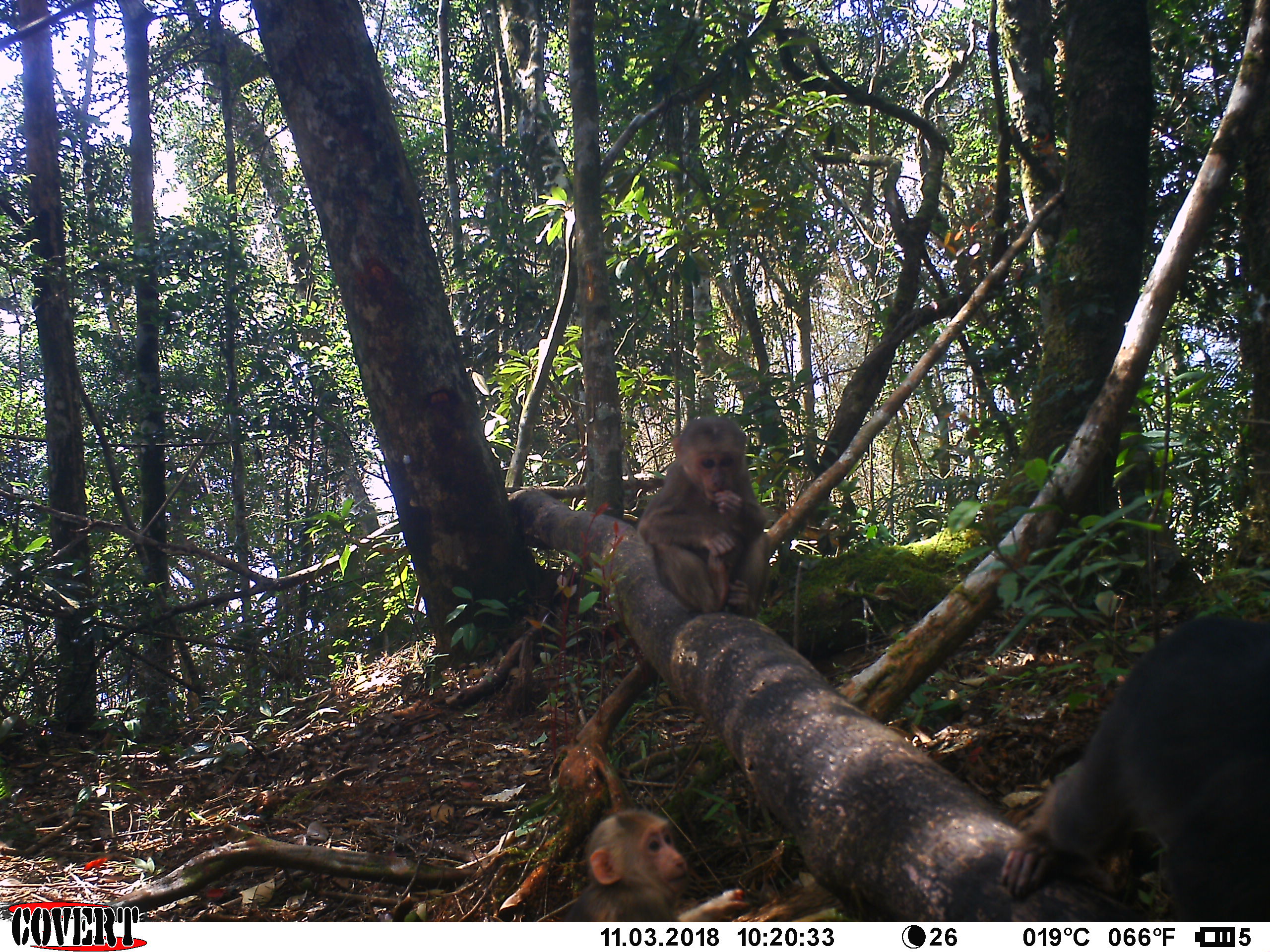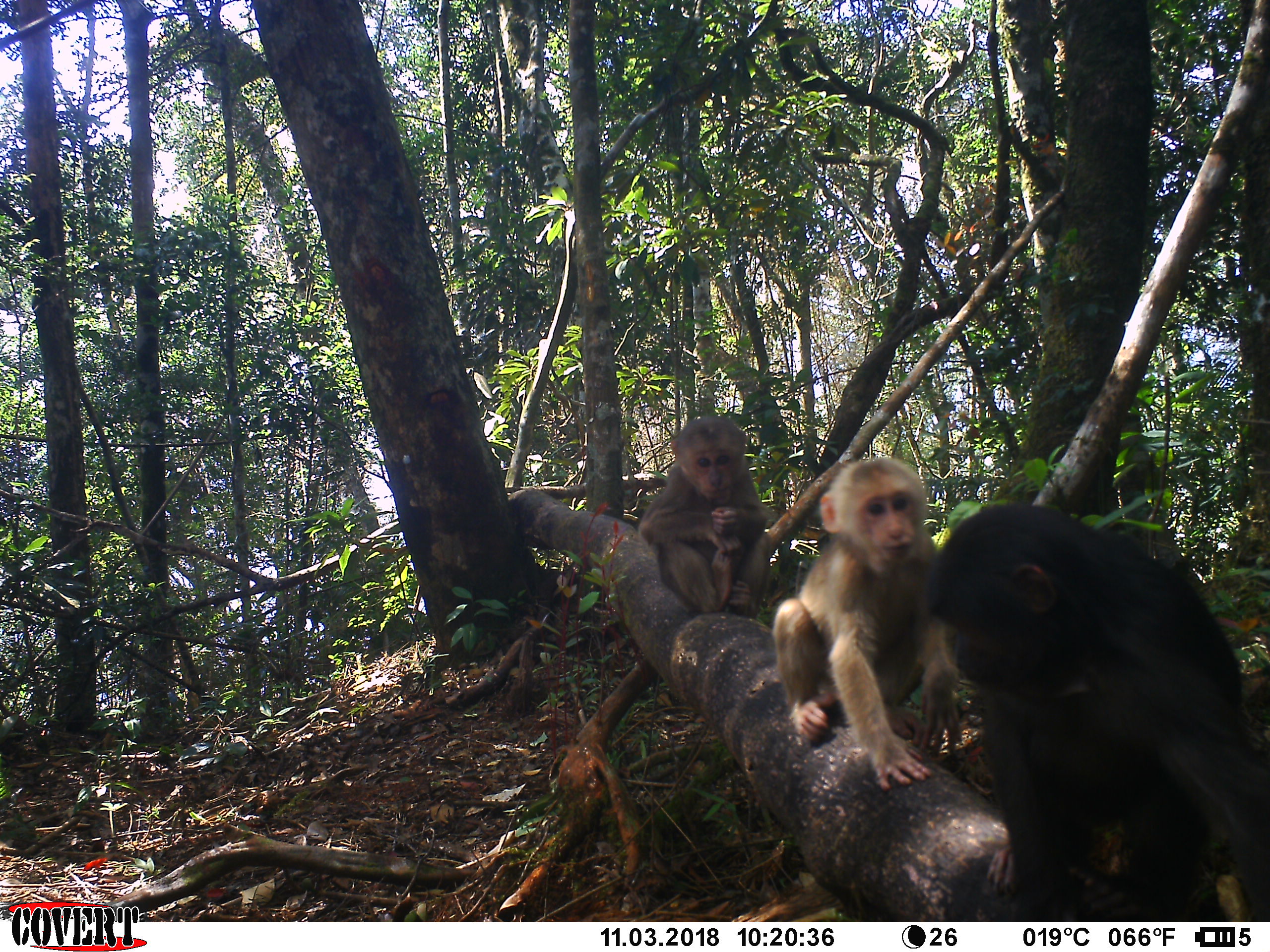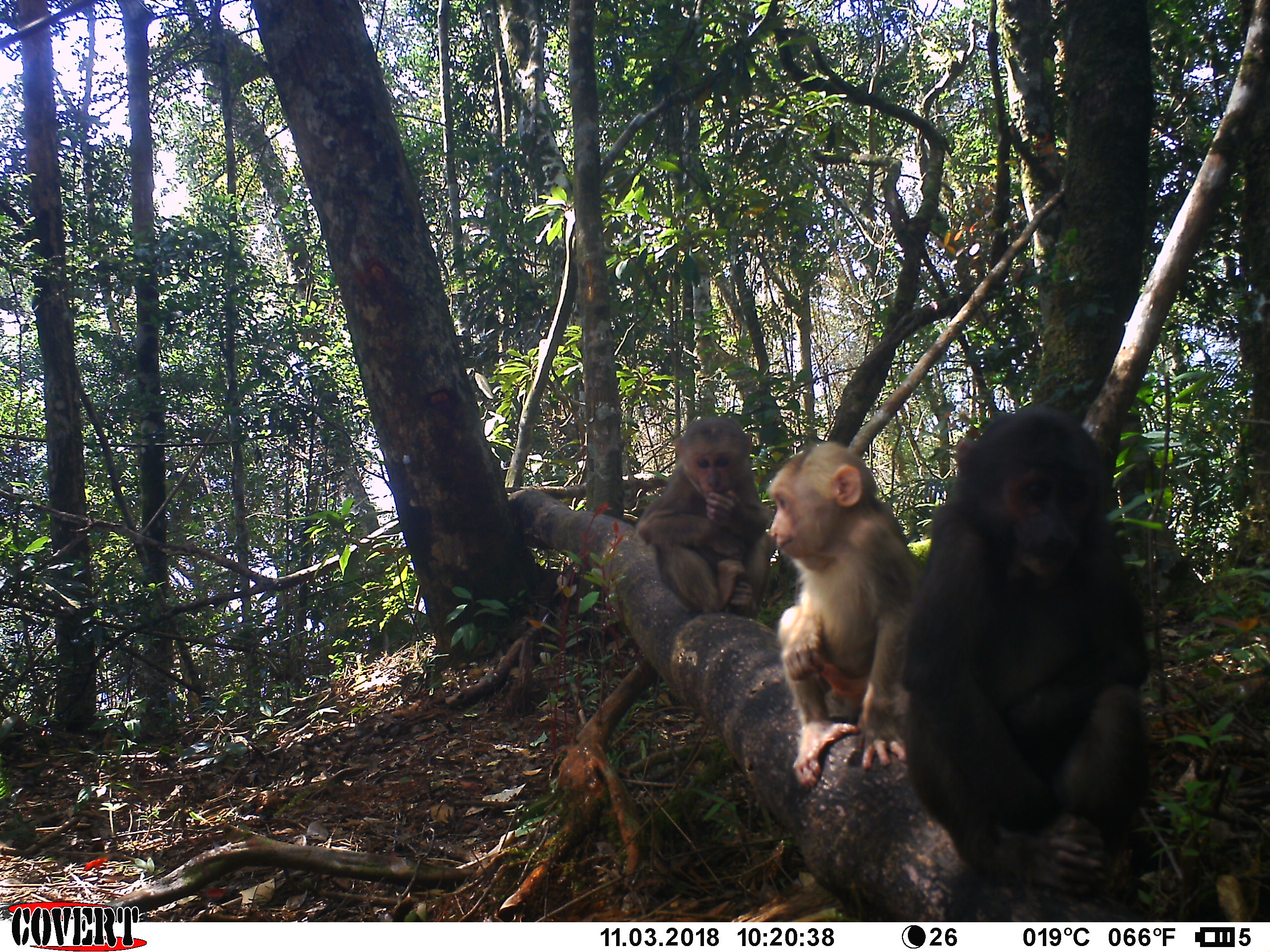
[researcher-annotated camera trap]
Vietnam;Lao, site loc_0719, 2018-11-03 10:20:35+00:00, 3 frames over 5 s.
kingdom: Animalia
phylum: Chordata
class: Mammalia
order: Primates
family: Cercopithecidae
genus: Macaca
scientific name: Macaca arctoides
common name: stump-tailed macaque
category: stump tailed macaque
Stump tailed macaque (stump-tailed macaque) (Macaca arctoides). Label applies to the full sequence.